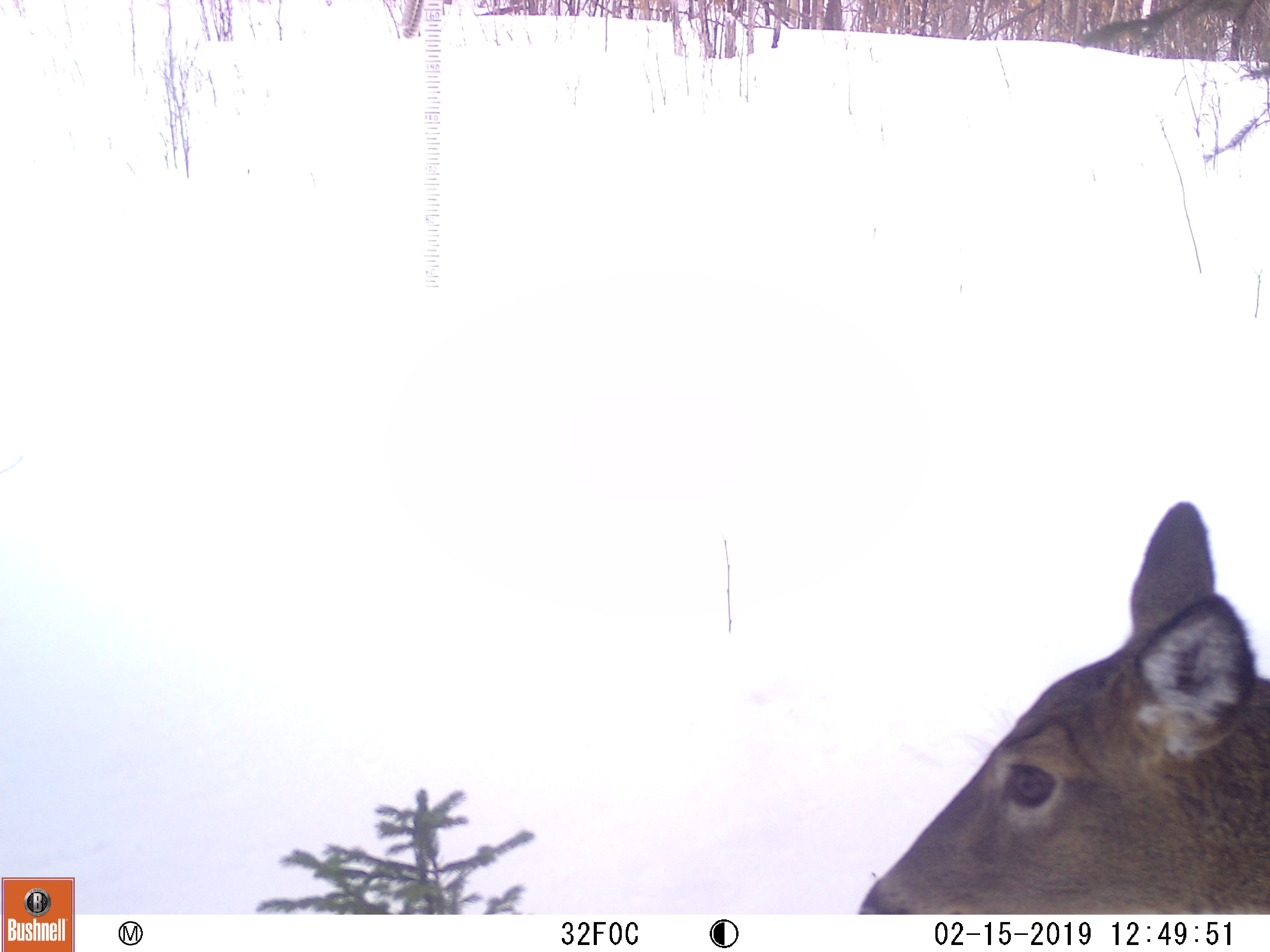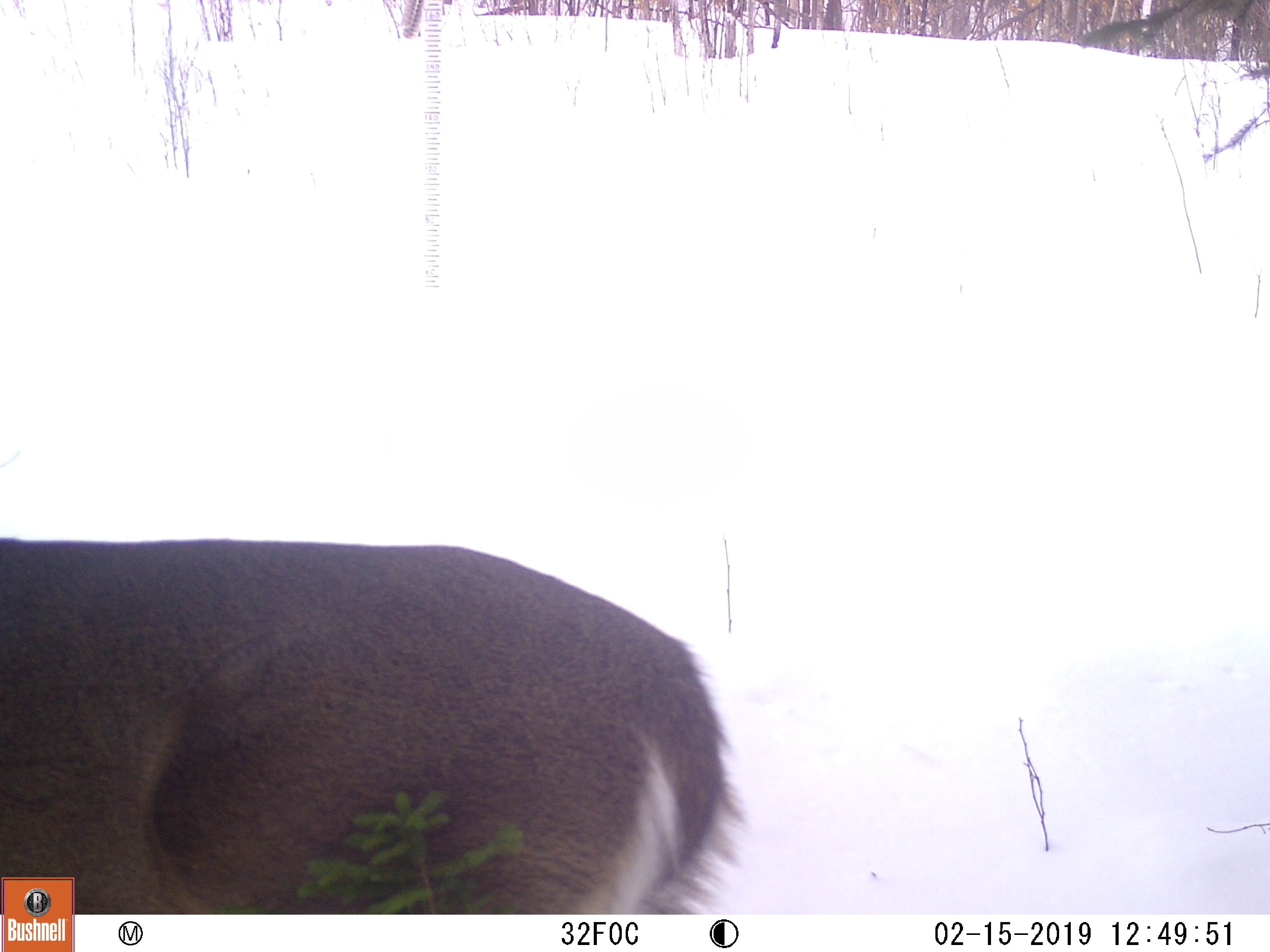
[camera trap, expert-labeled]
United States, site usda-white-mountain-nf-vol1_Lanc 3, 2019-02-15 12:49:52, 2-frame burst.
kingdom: Animalia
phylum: Chordata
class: Mammalia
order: Artiodactyla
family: Cervidae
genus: Odocoileus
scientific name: Odocoileus virginianus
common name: white-tailed deer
White-tailed deer (Odocoileus virginianus).